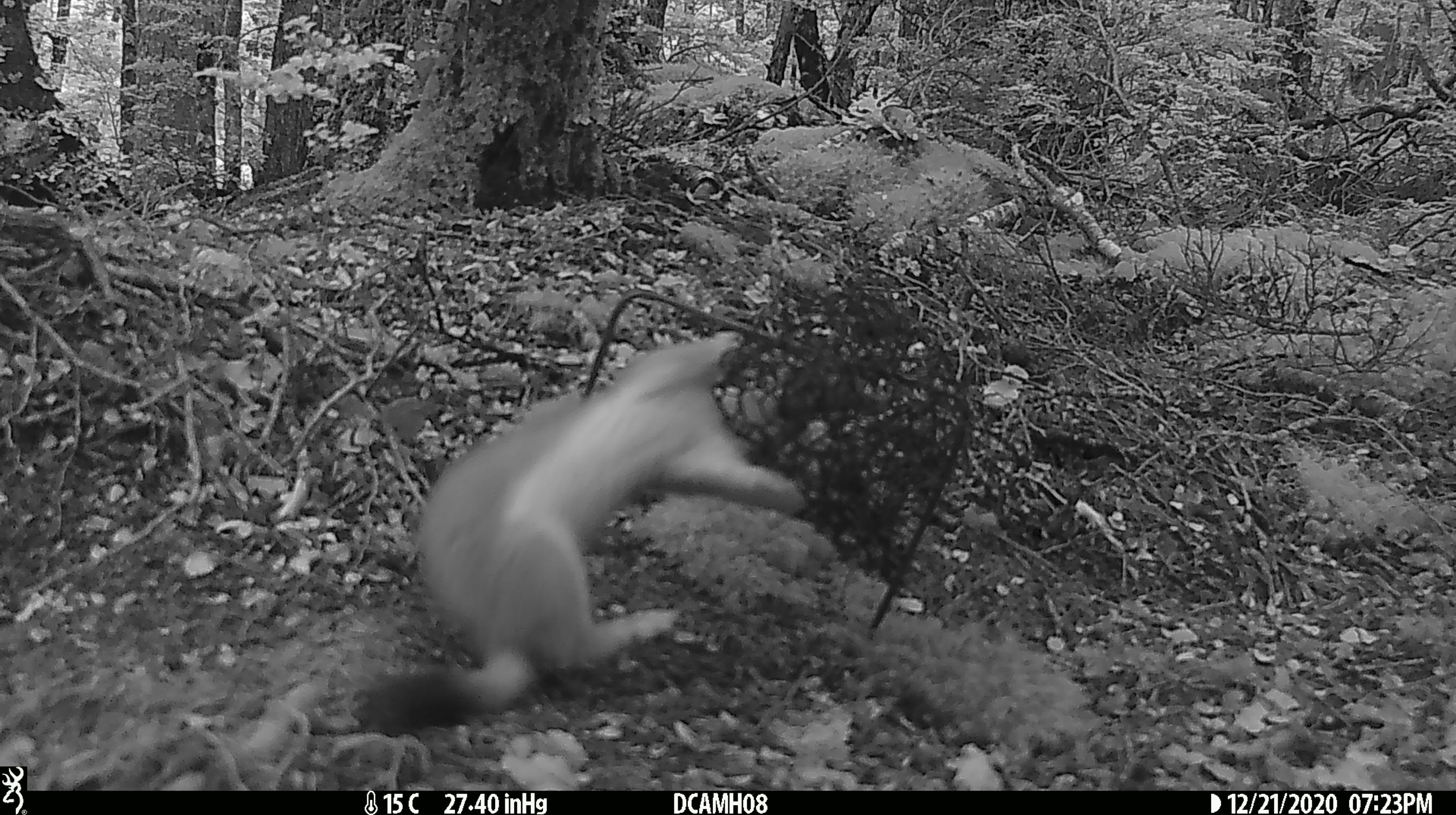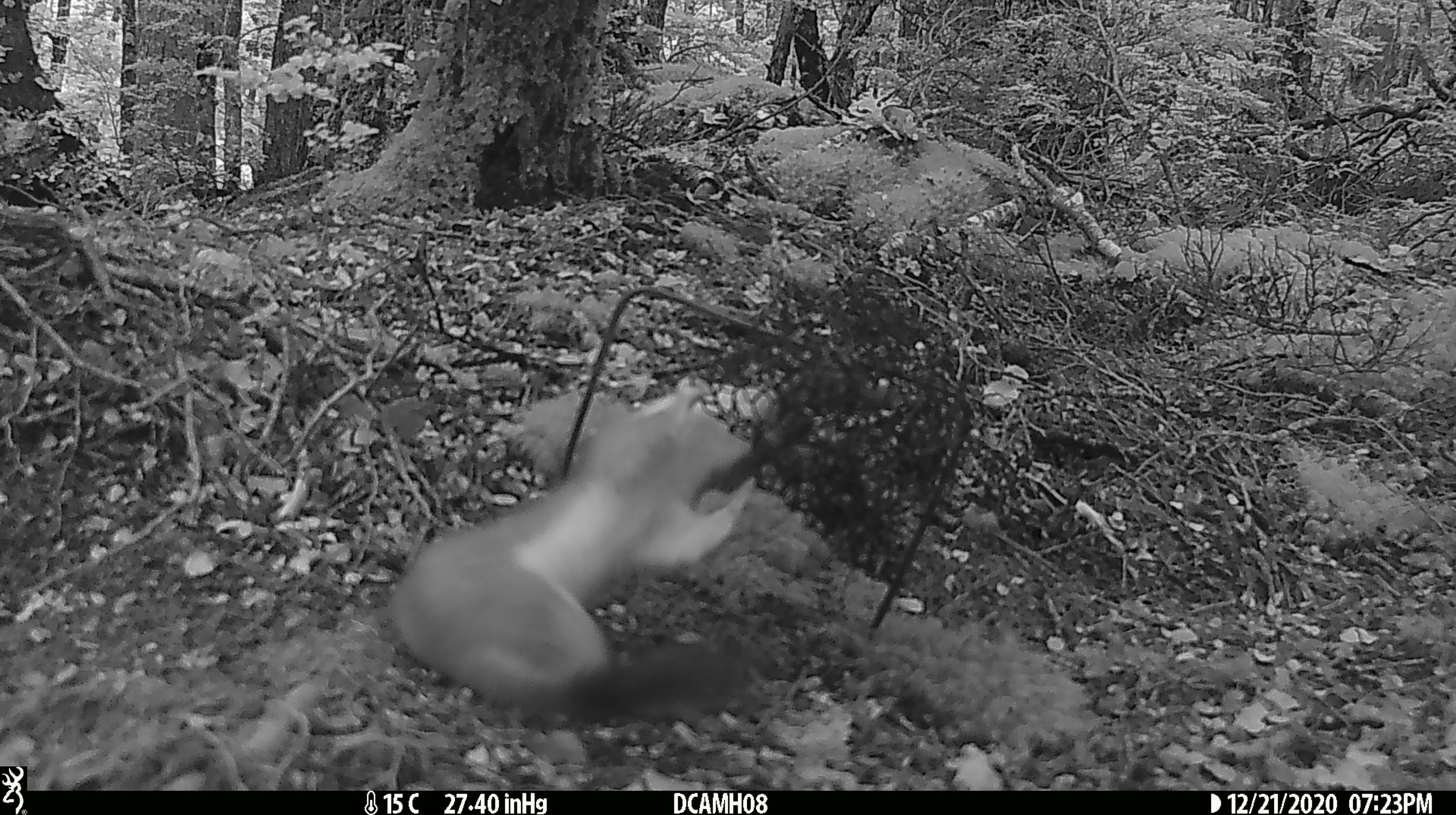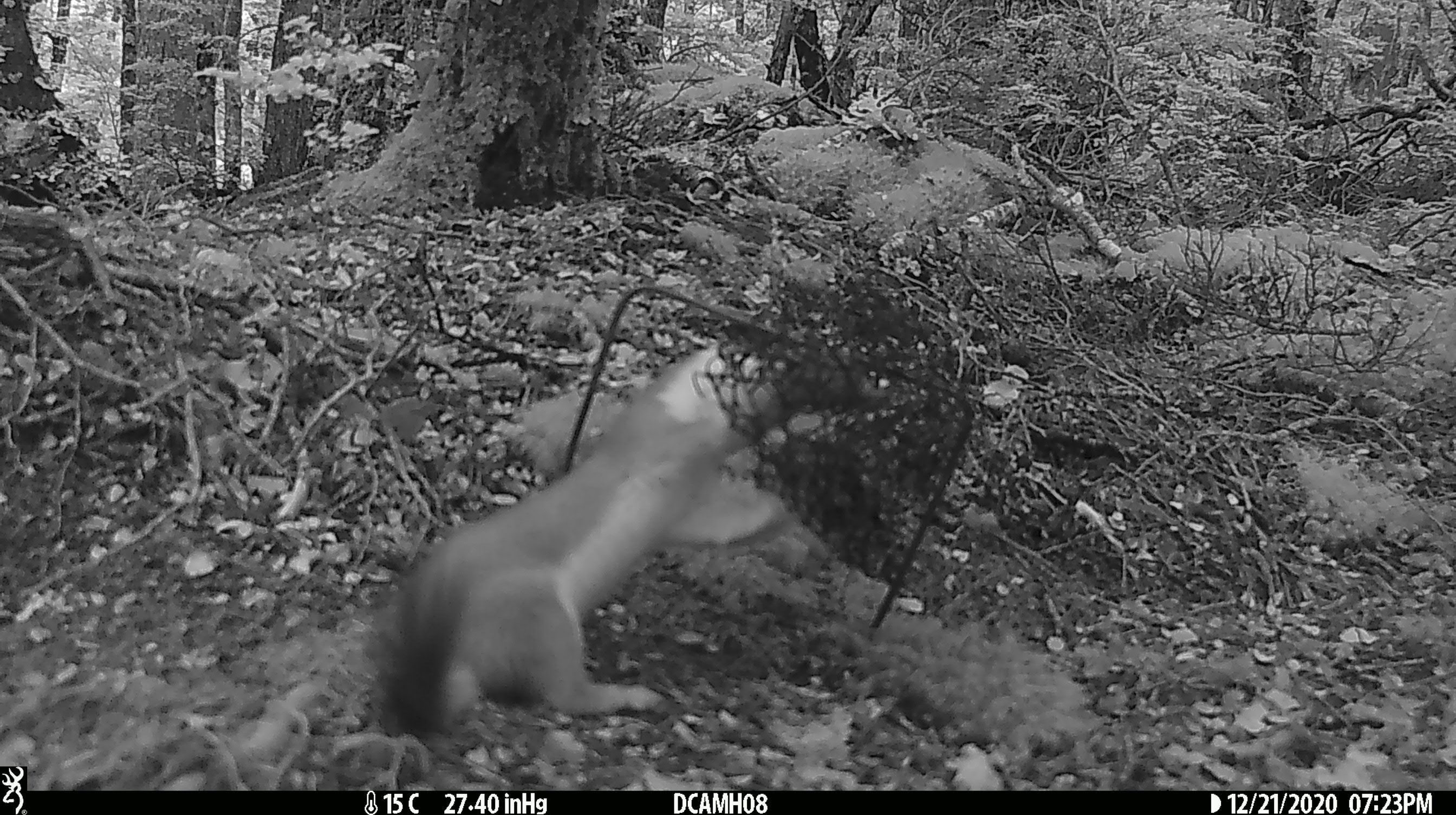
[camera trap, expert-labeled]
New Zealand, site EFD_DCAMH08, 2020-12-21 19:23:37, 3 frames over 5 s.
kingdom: Animalia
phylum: Chordata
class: Mammalia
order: Carnivora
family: Mustelidae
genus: Mustela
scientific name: Mustela erminea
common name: stoat